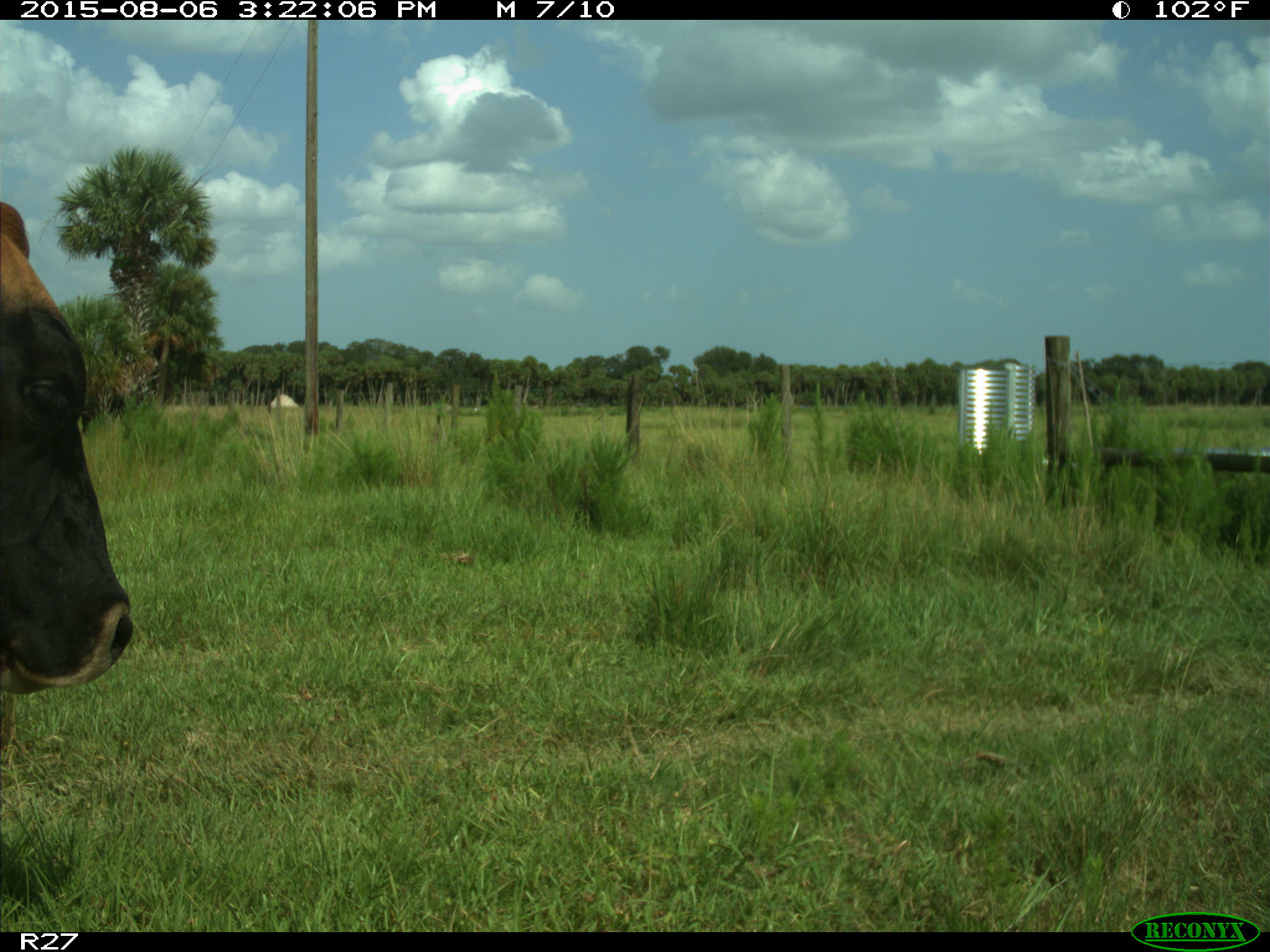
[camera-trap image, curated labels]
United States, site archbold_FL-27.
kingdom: Animalia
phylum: Chordata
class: Mammalia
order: Artiodactyla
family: Bovidae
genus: Bos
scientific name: Bos taurus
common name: domestic cow